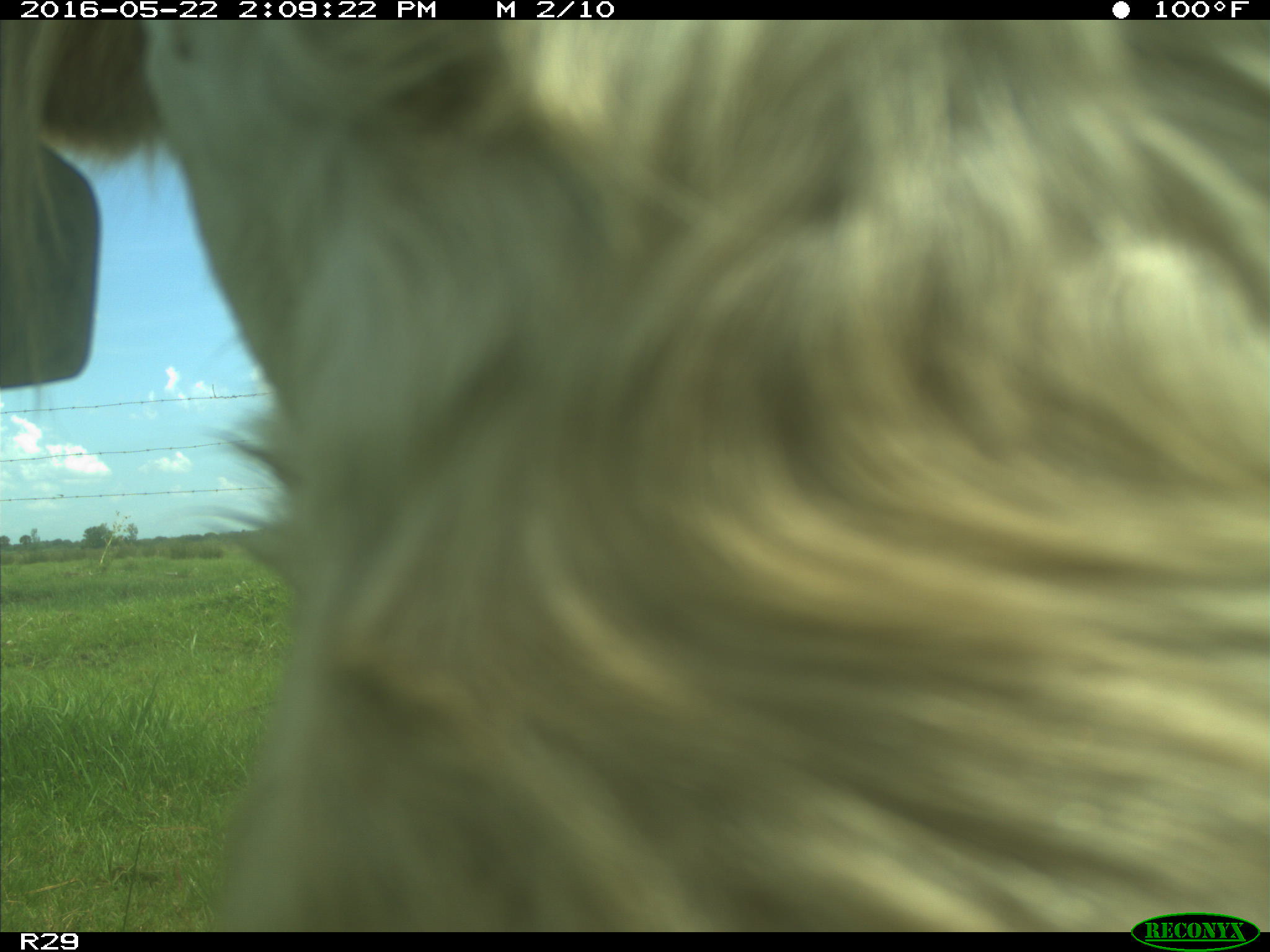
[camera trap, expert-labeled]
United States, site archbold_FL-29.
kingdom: Animalia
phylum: Chordata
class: Mammalia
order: Artiodactyla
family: Bovidae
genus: Bos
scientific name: Bos taurus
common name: domestic cow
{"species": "Bos taurus (domestic cow)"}